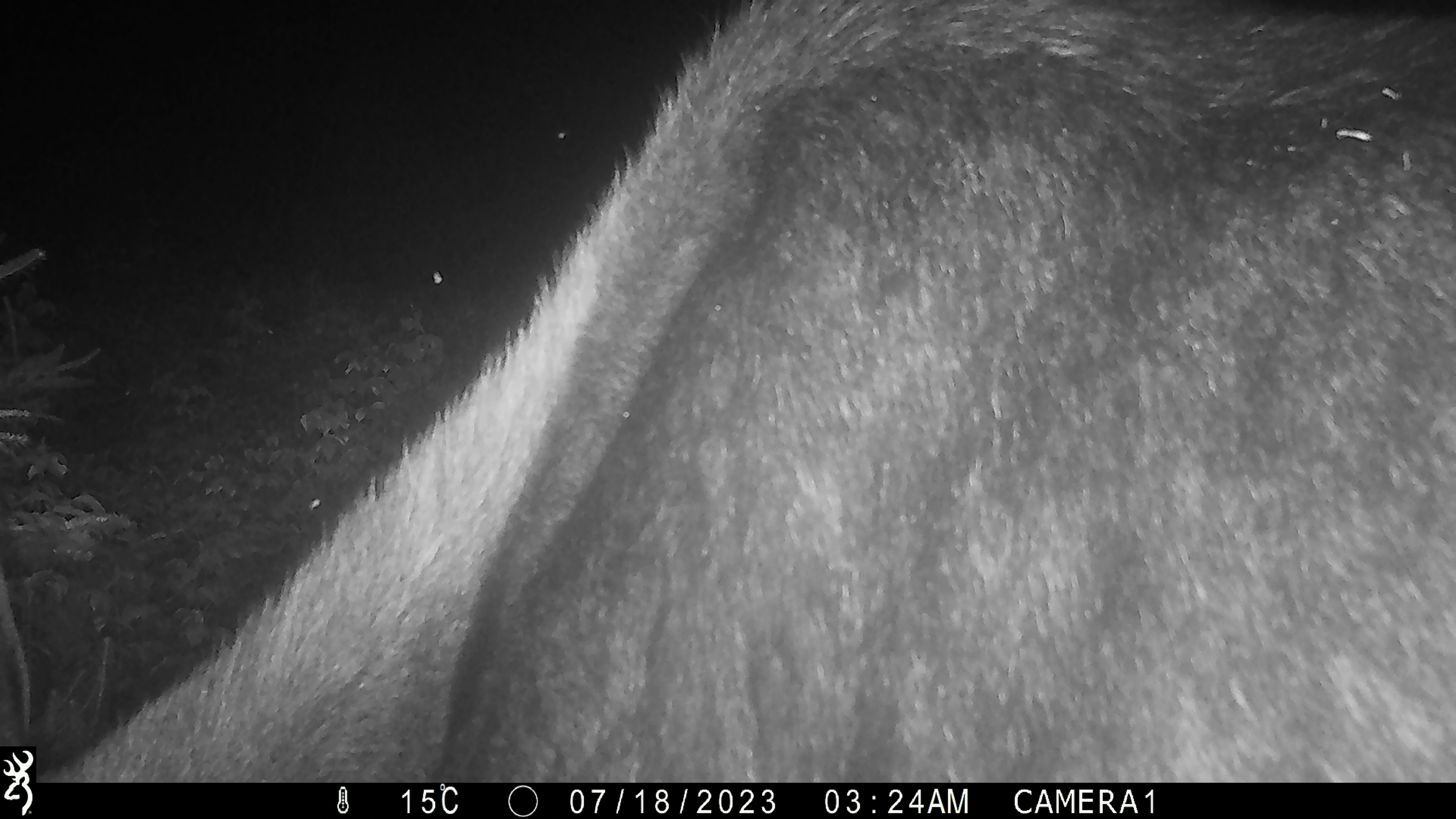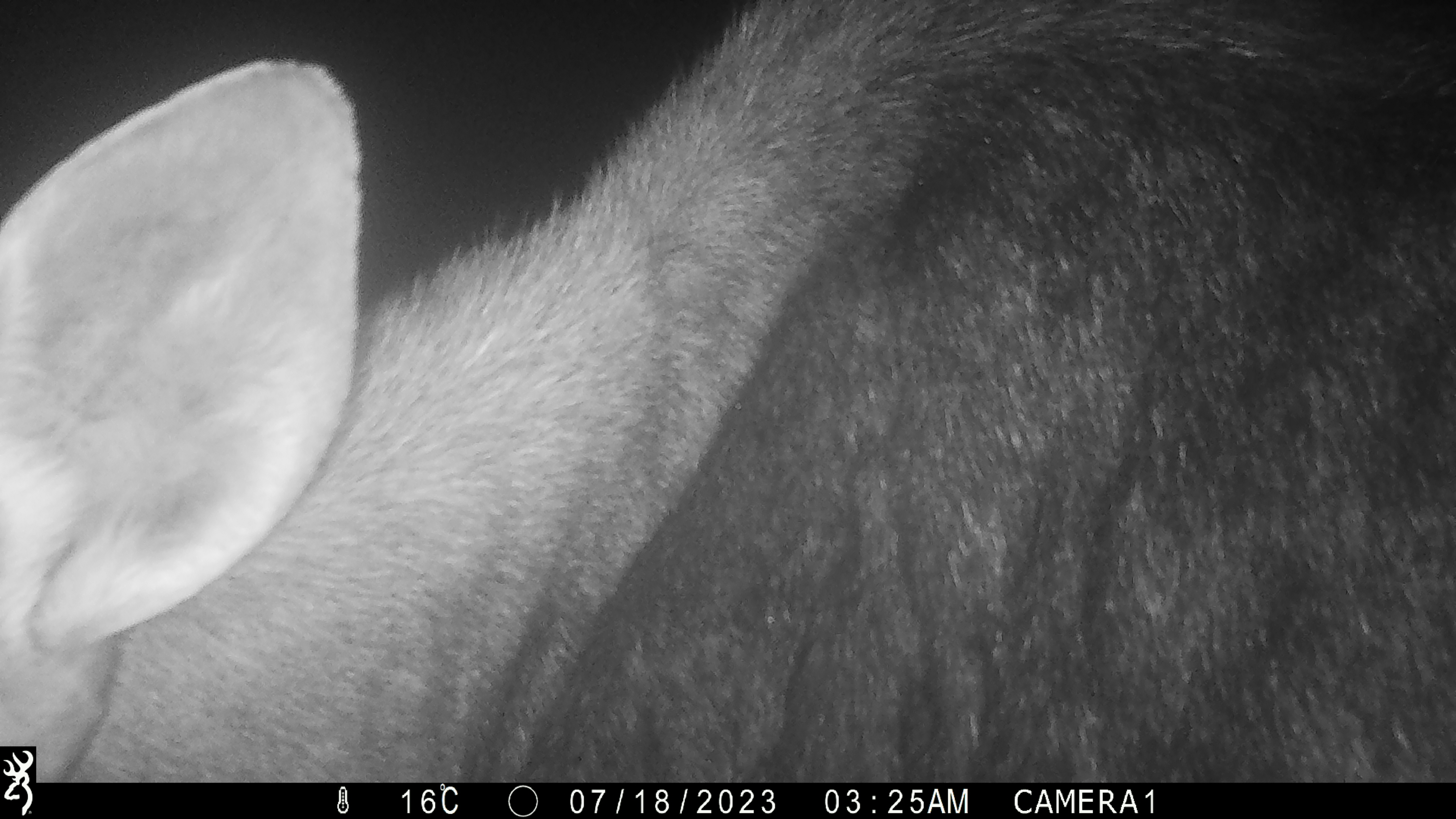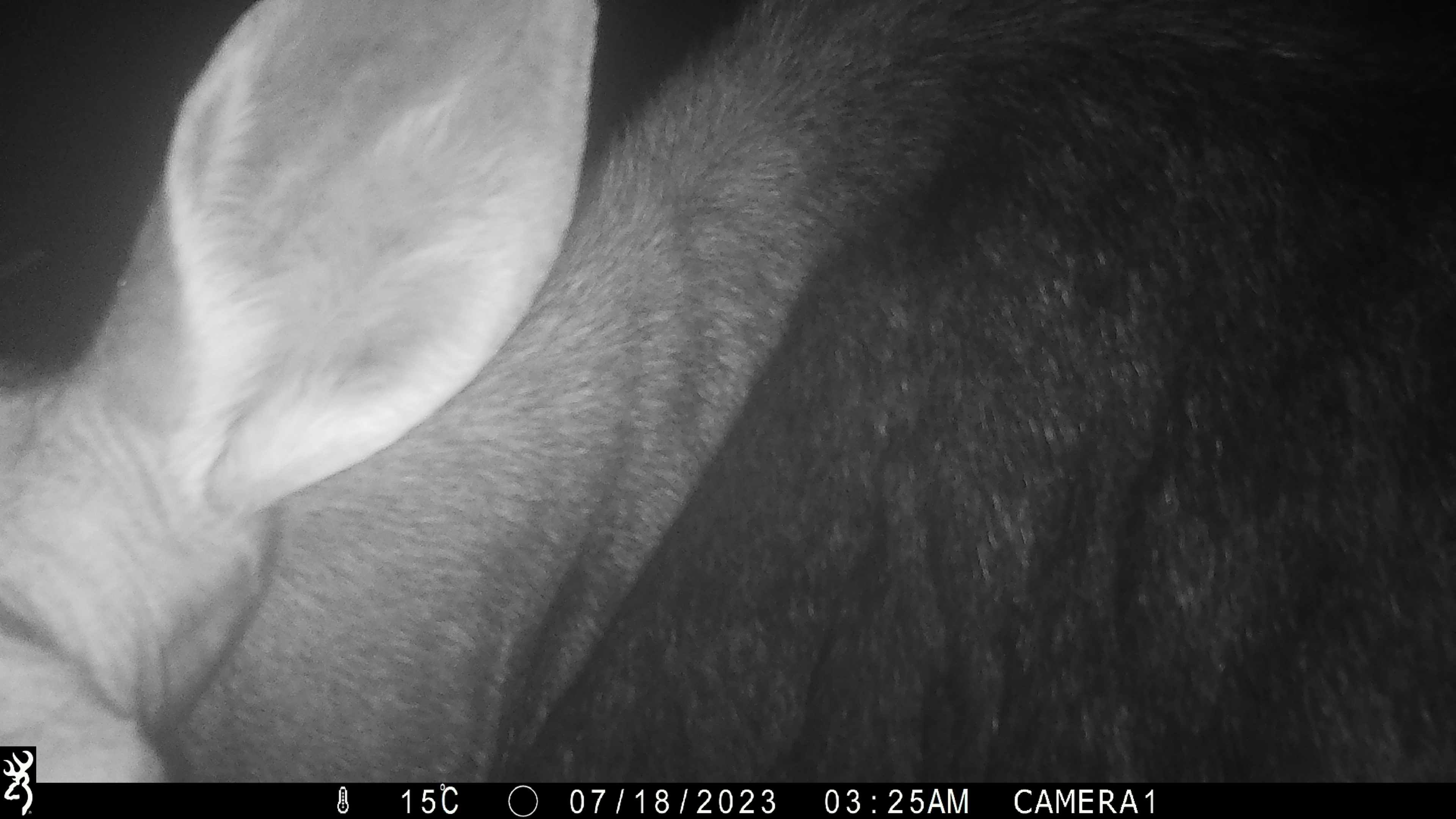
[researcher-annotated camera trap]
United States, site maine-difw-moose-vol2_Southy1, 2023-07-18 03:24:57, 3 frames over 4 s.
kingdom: Animalia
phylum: Chordata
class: Mammalia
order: Artiodactyla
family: Cervidae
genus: Alces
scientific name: Alces alces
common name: moose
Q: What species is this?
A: Moose (Alces alces).